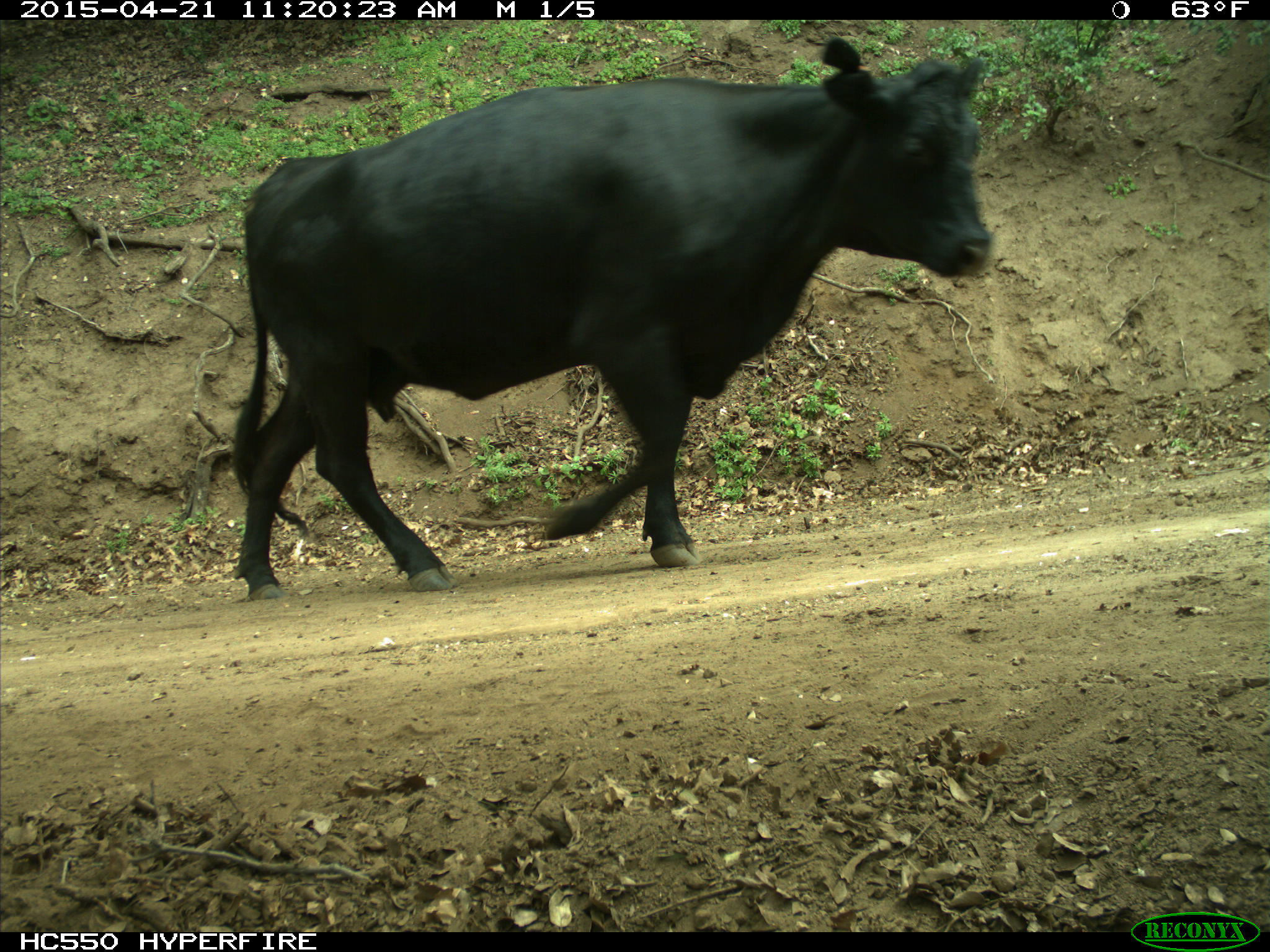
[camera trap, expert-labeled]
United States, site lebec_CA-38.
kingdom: Animalia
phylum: Chordata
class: Mammalia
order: Artiodactyla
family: Bovidae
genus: Bos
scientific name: Bos taurus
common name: domestic cow